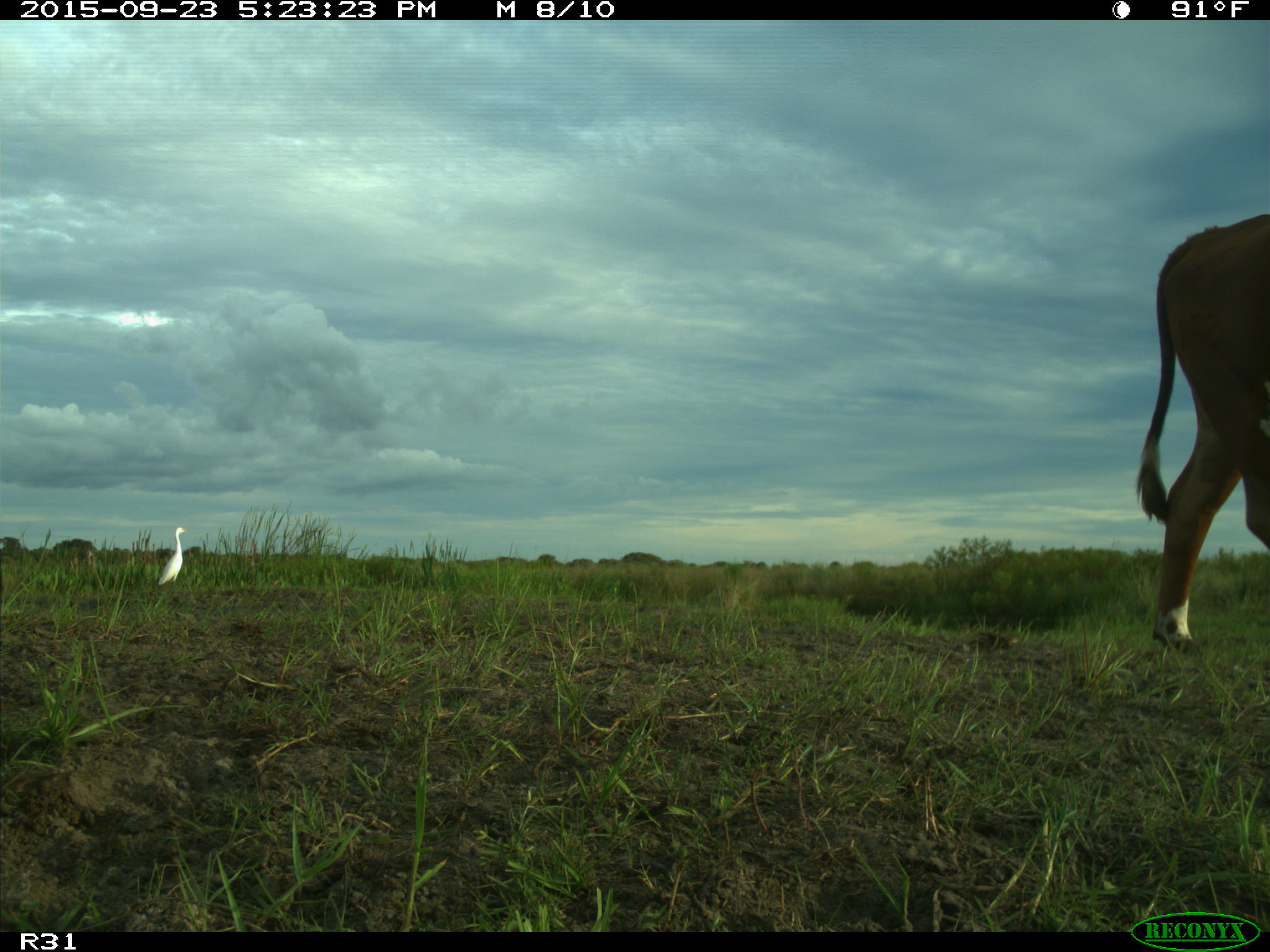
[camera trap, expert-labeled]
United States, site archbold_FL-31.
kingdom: Animalia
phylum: Chordata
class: Mammalia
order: Artiodactyla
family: Bovidae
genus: Bos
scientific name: Bos taurus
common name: domestic cow